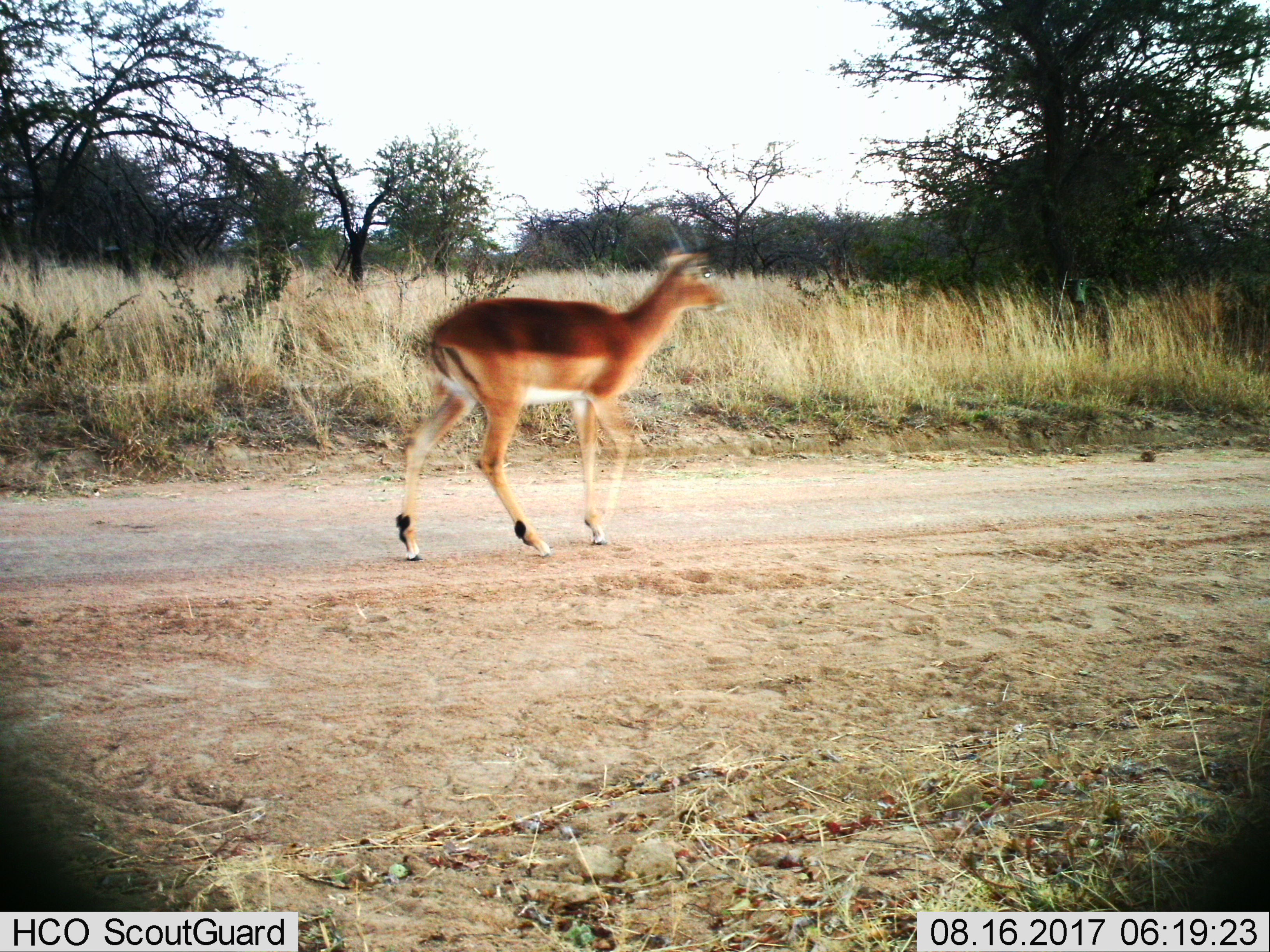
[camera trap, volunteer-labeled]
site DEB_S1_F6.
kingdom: Animalia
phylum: Chordata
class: Mammalia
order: Artiodactyla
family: Bovidae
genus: Aepyceros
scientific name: Aepyceros melampus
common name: impala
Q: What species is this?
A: Impala (Aepyceros melampus).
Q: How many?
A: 1.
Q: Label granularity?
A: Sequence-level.